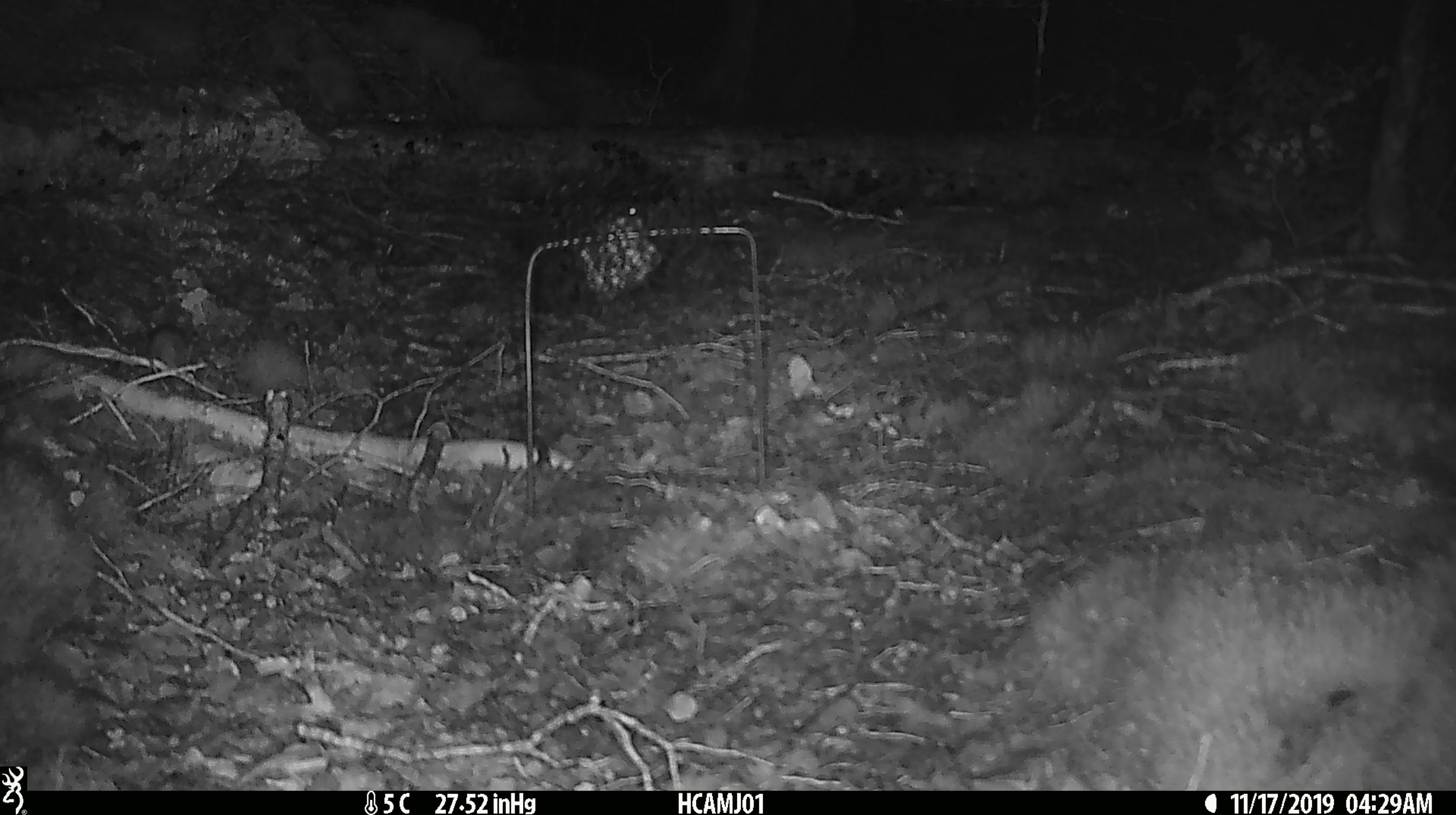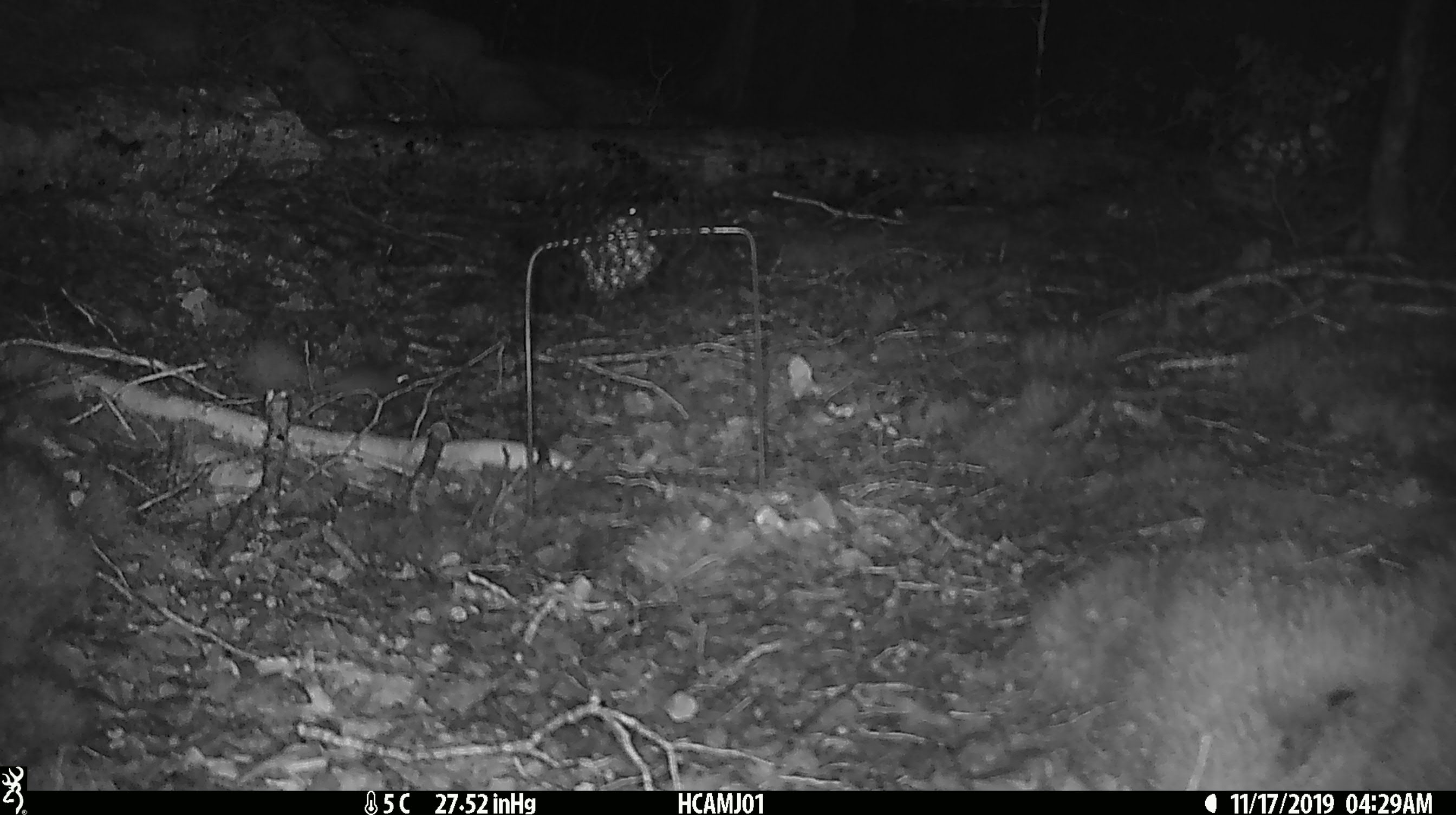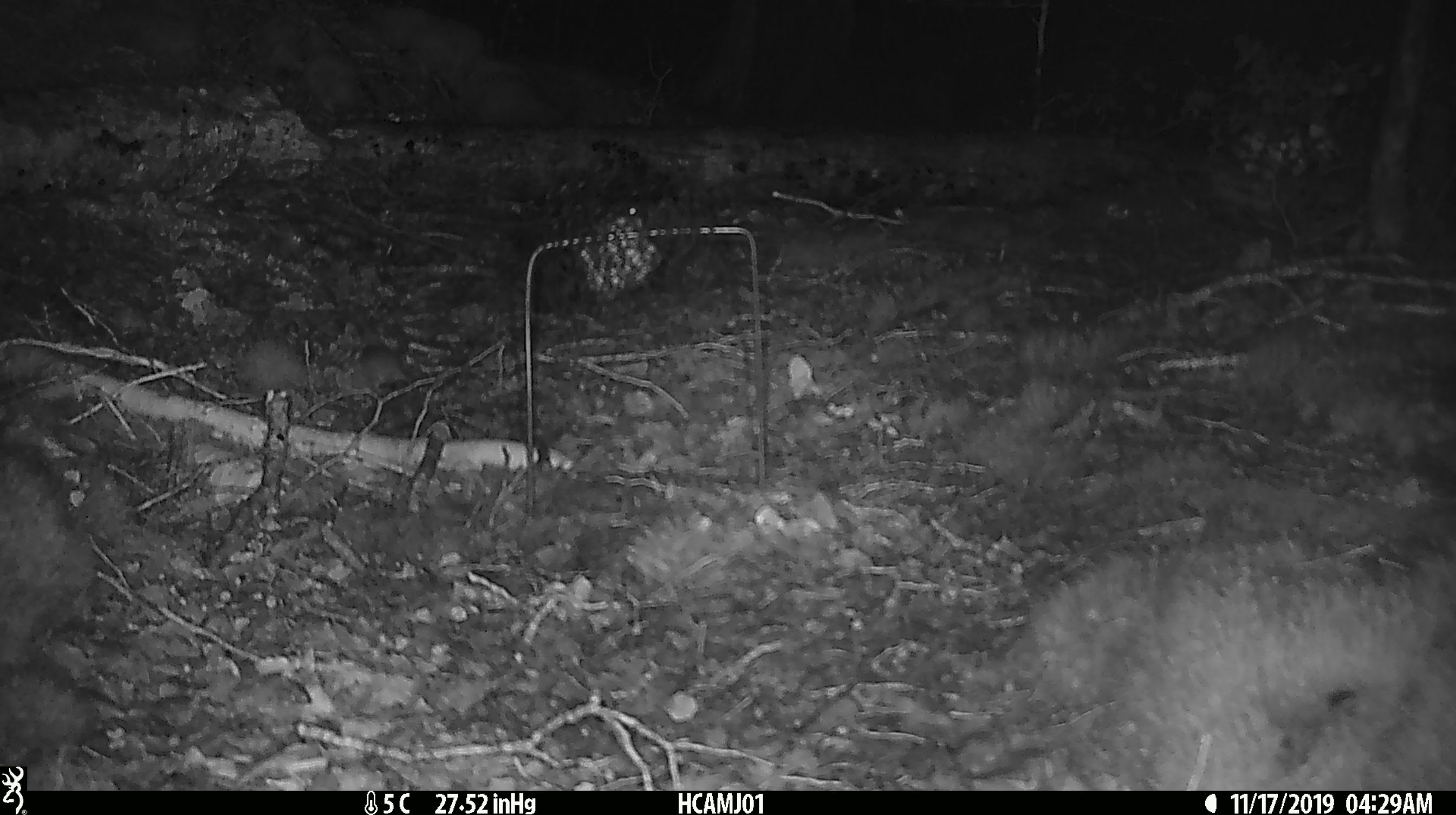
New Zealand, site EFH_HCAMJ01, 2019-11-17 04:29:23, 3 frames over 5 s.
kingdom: Animalia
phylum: Chordata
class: Mammalia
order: Rodentia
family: Muridae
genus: Mus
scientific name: Mus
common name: mouse